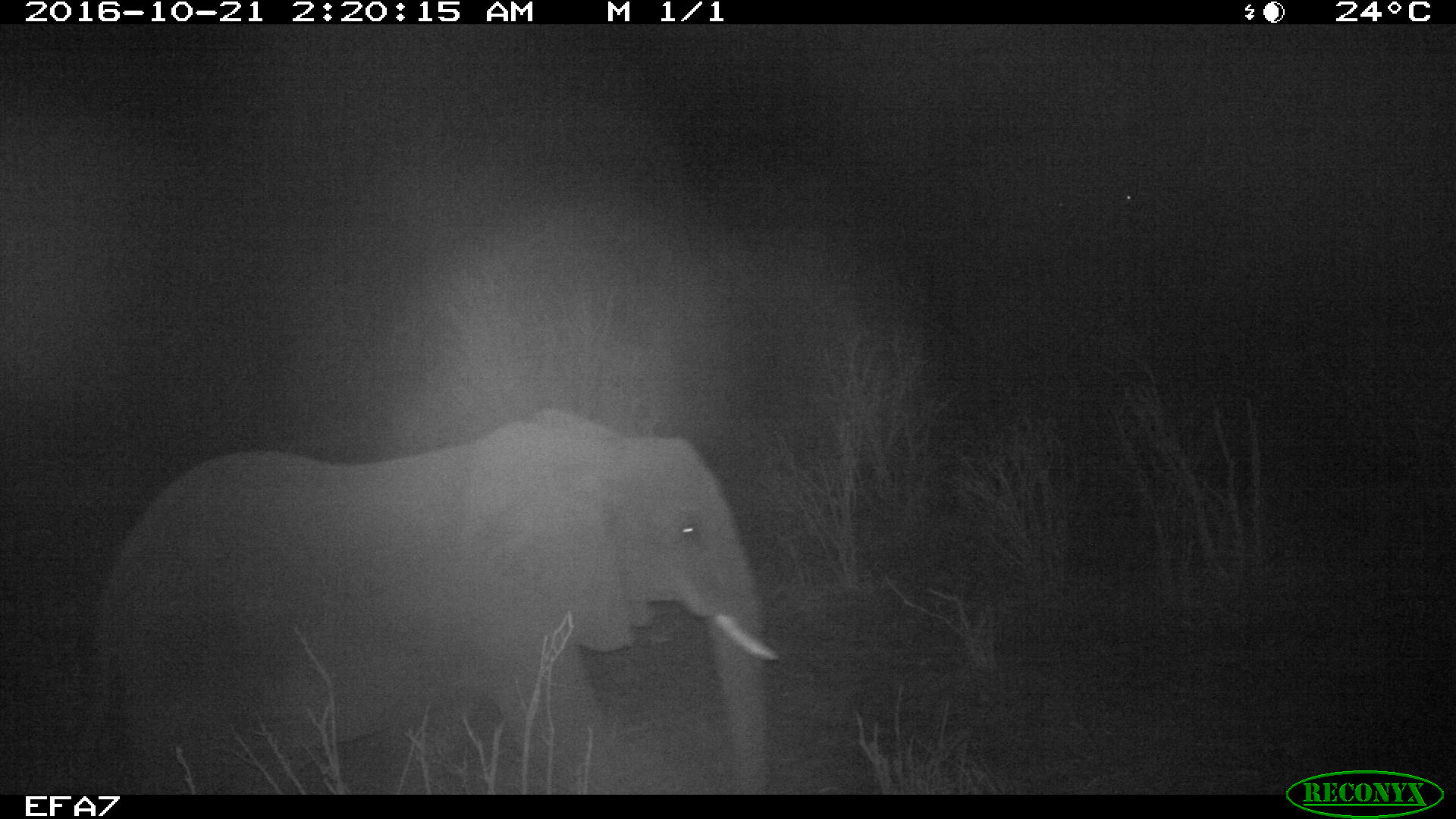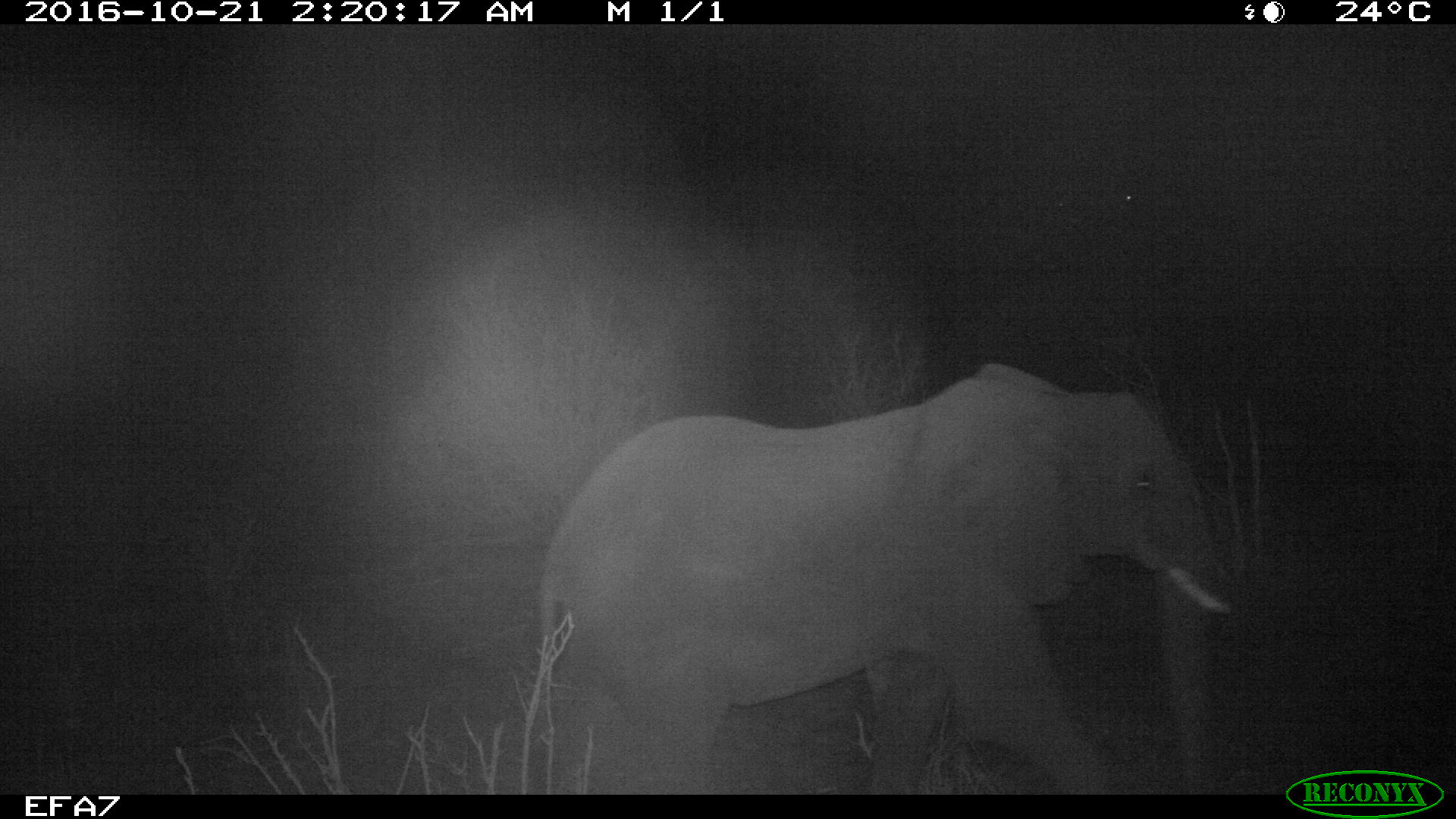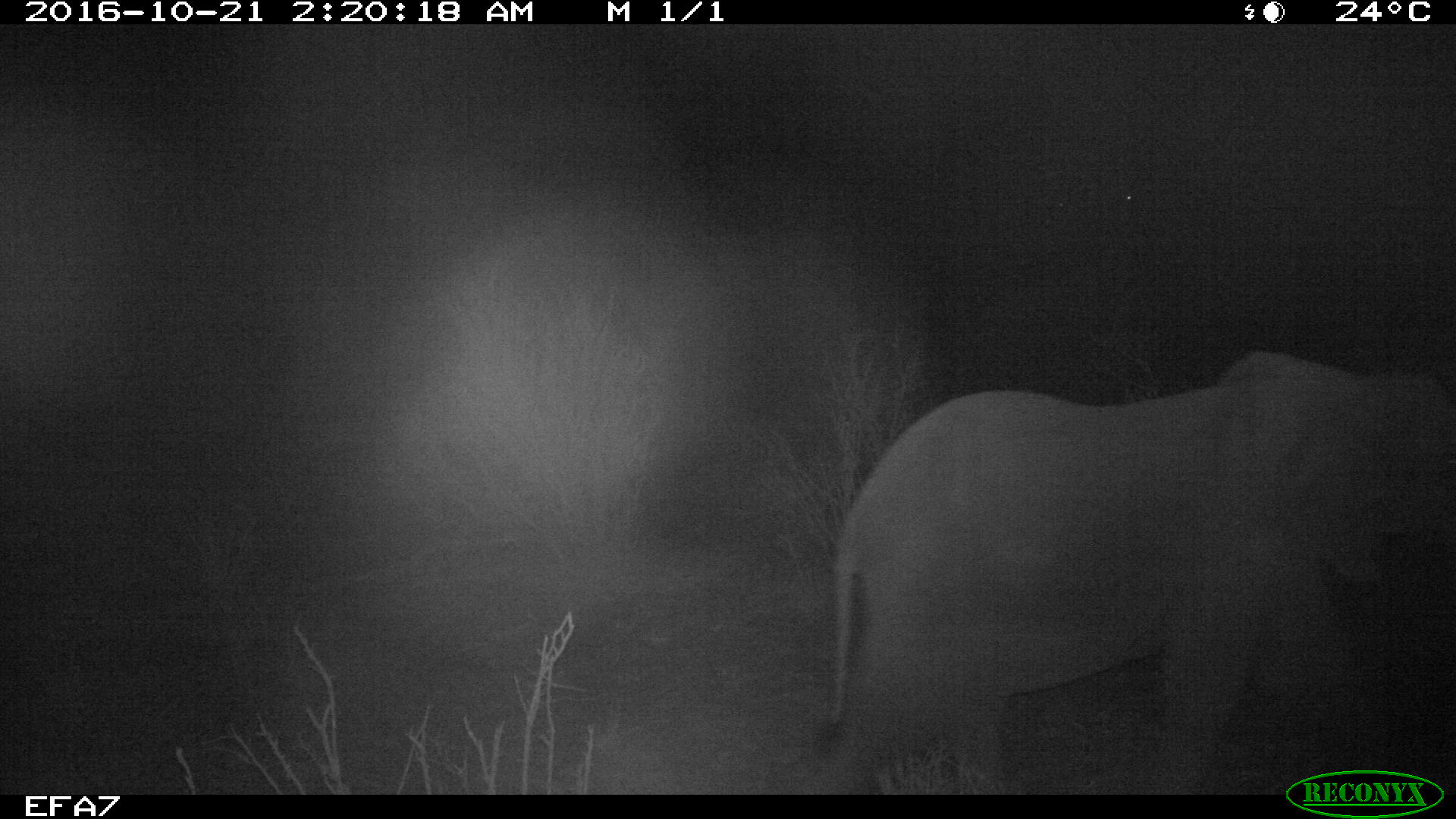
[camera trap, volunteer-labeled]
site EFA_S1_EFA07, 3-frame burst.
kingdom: Animalia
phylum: Chordata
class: Mammalia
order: Proboscidea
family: Elephantidae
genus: Loxodonta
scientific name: Loxodonta africana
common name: african bush elephant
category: elephant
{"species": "elephant (african bush elephant) (Loxodonta africana)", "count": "1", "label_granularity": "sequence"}